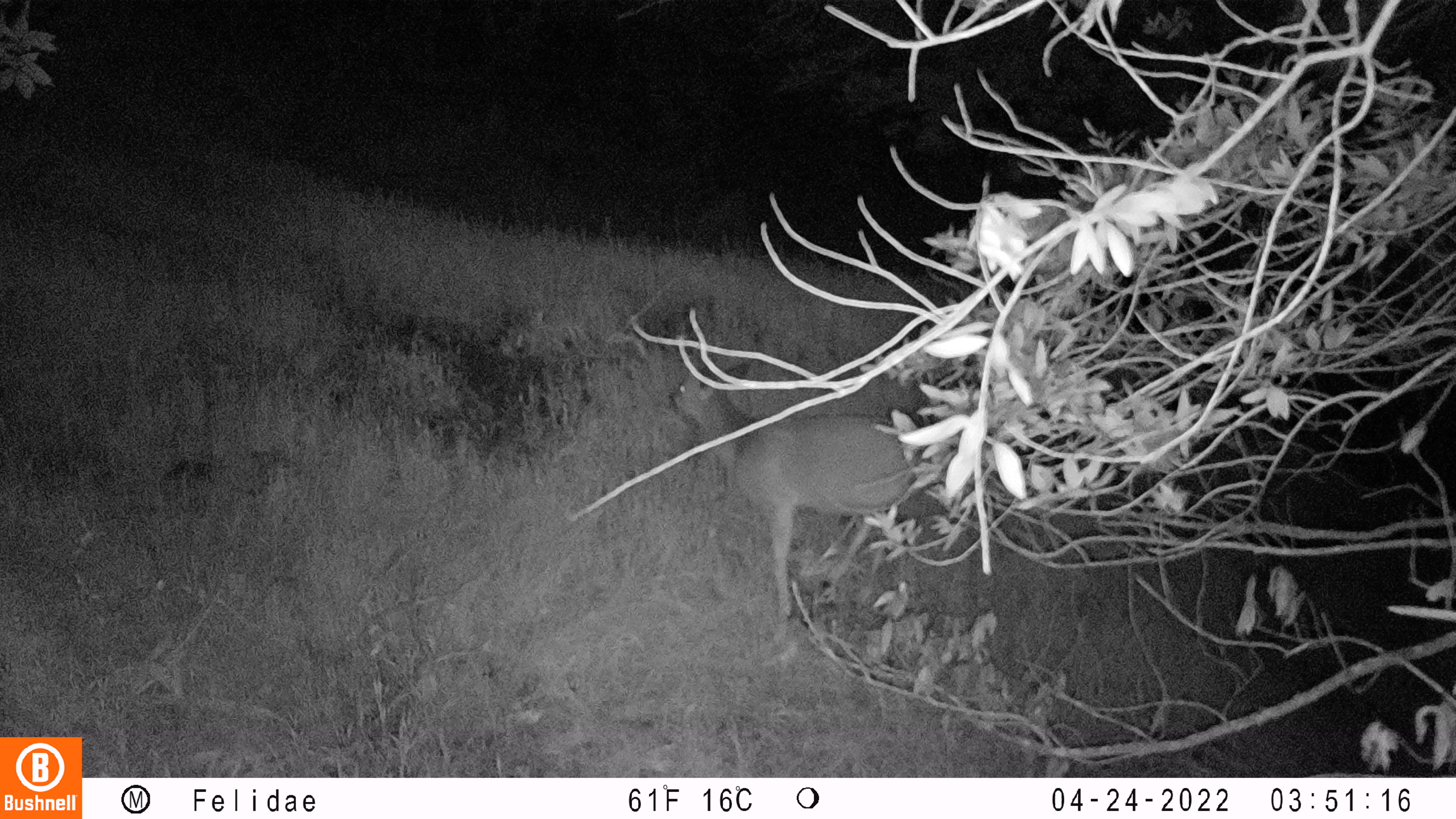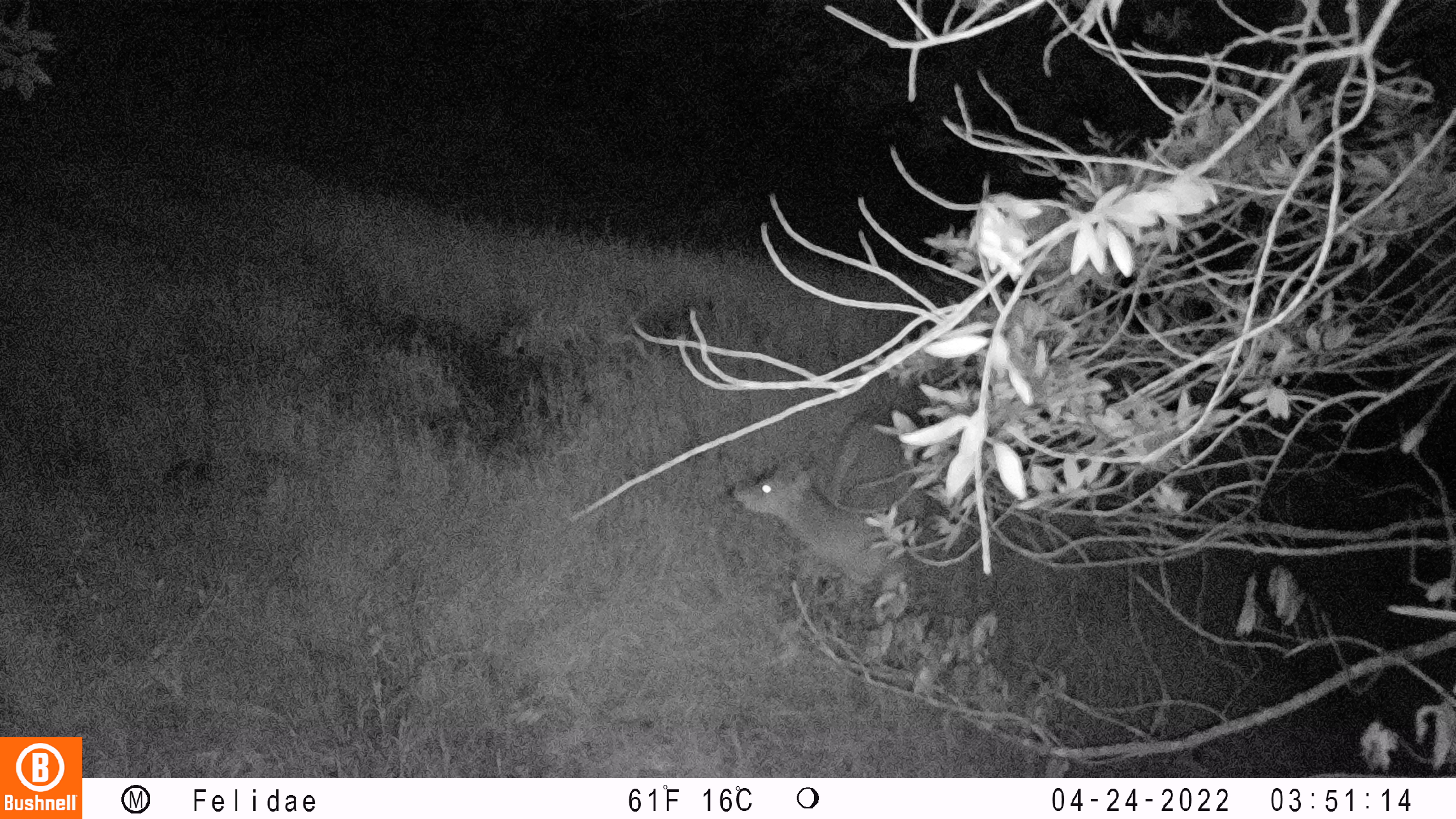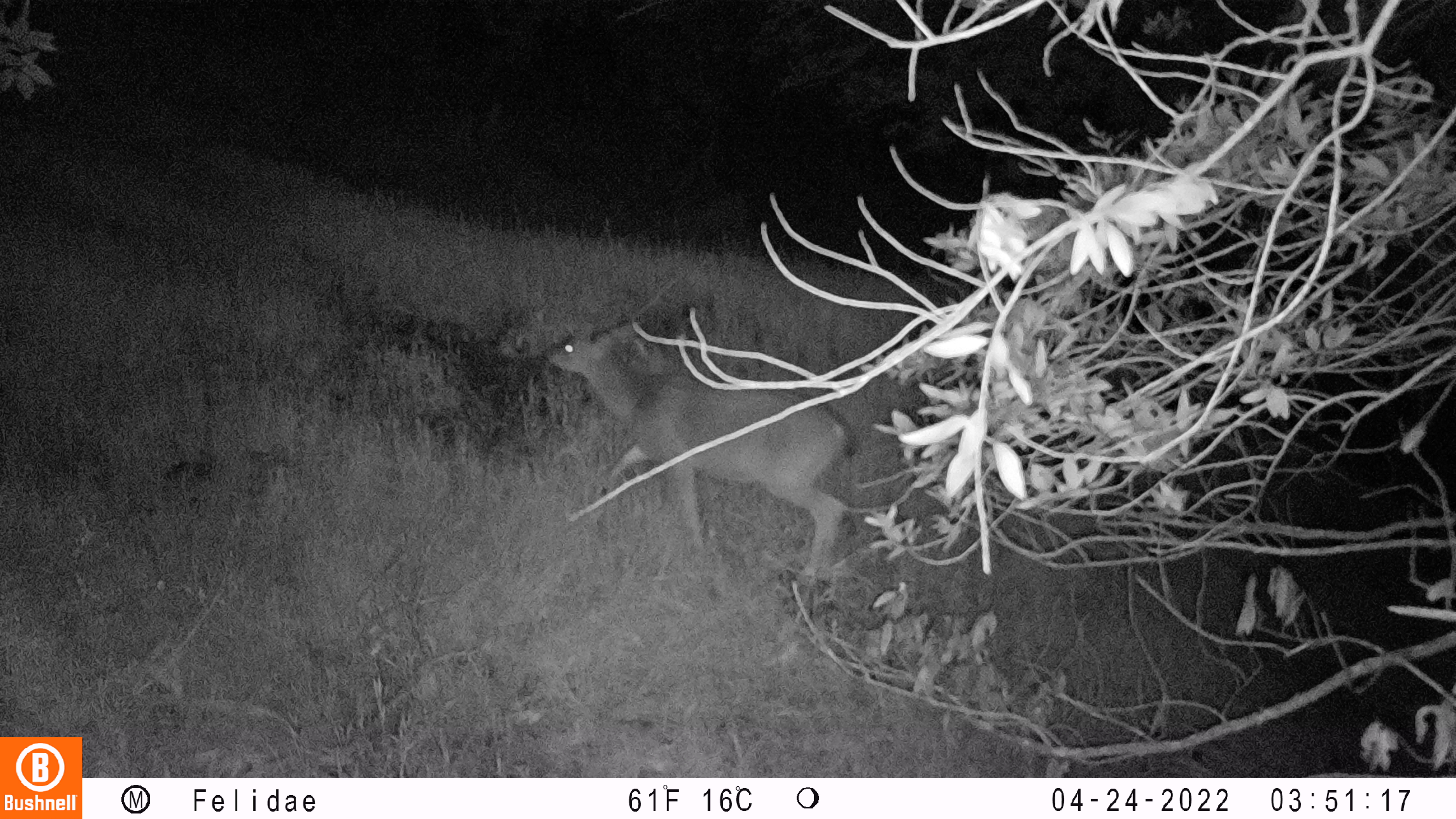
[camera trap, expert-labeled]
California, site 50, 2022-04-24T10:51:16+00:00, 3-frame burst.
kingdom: Animalia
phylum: Chordata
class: Mammalia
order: Artiodactyla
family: Cervidae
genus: Odocoileus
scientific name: Odocoileus hemionus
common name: mule deer